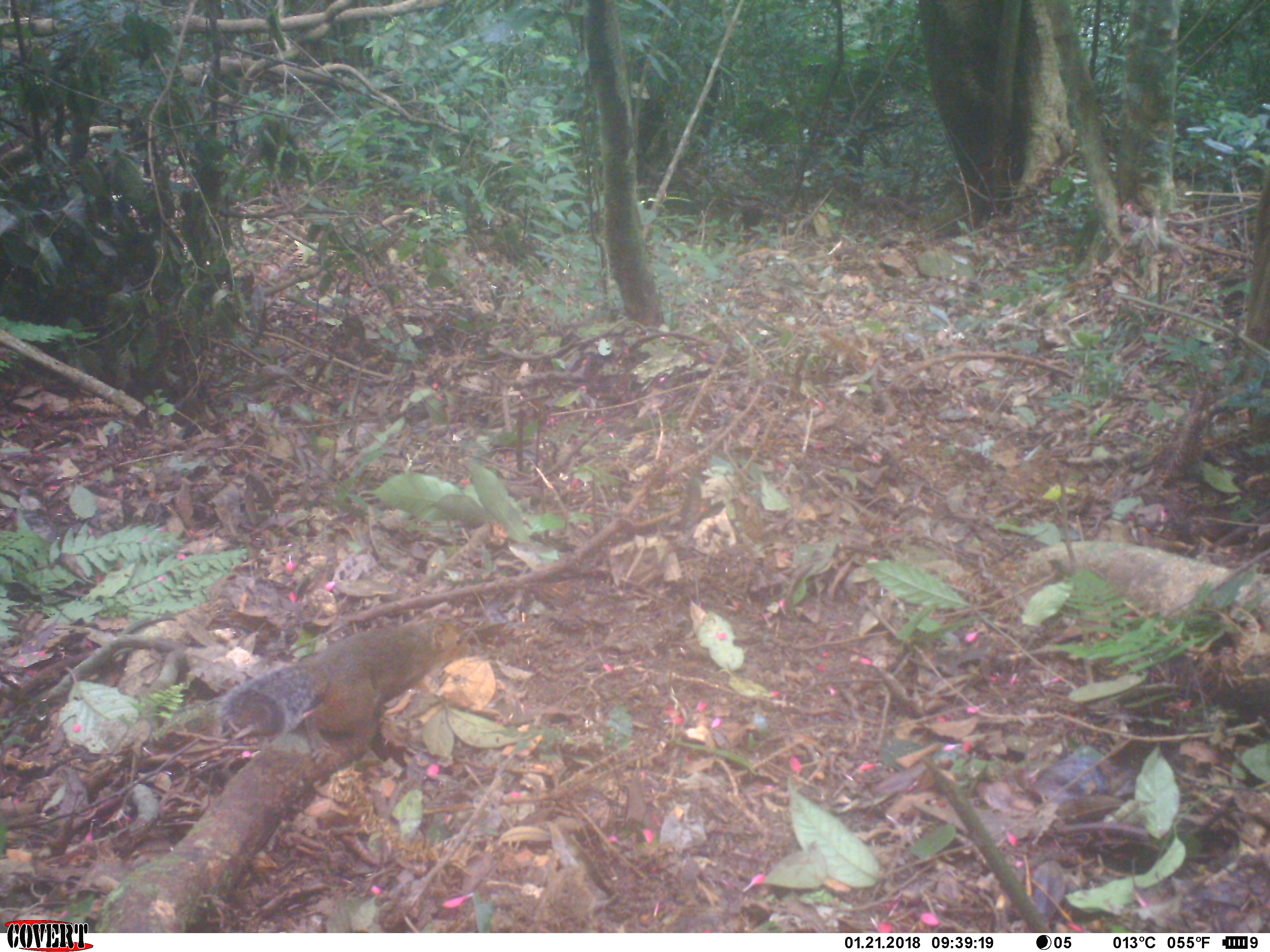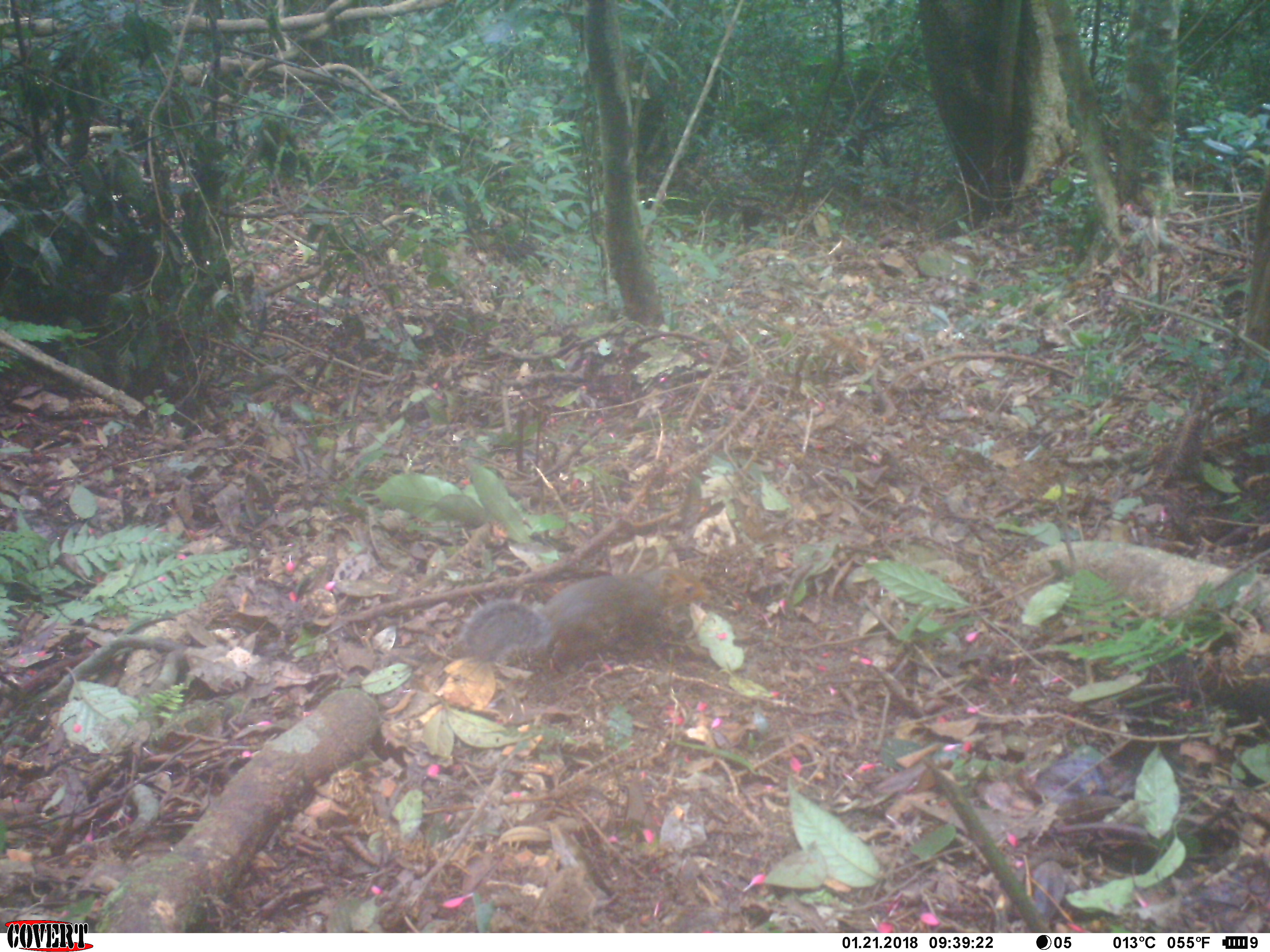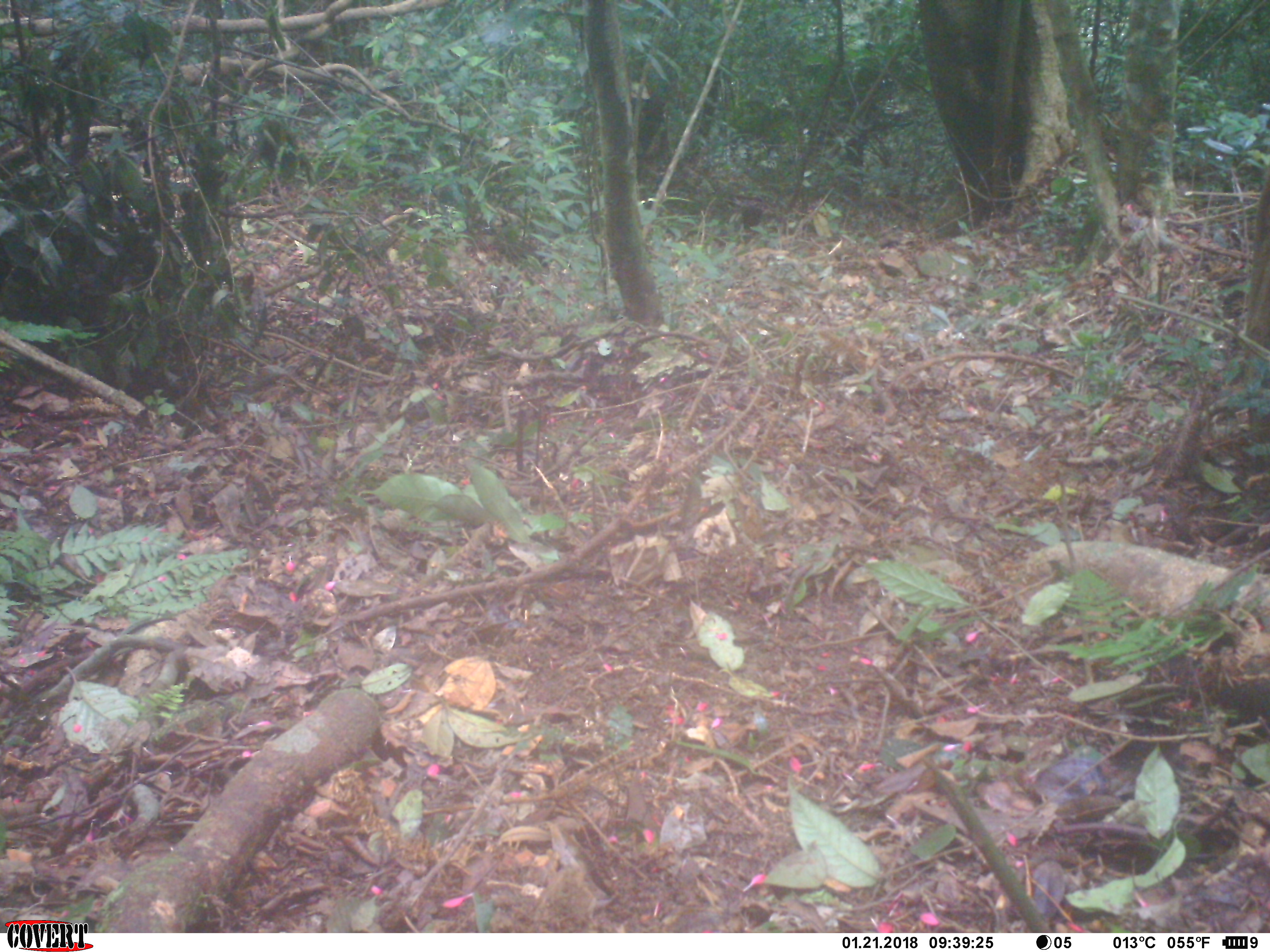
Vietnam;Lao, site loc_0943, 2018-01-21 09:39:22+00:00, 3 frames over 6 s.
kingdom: Animalia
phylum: Chordata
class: Mammalia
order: Rodentia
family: Sciuridae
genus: Dremomys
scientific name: Dremomys rufigenis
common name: red-cheeked squirrel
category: red cheeked squirrel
Red cheeked squirrel (red-cheeked squirrel) (Dremomys rufigenis). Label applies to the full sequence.